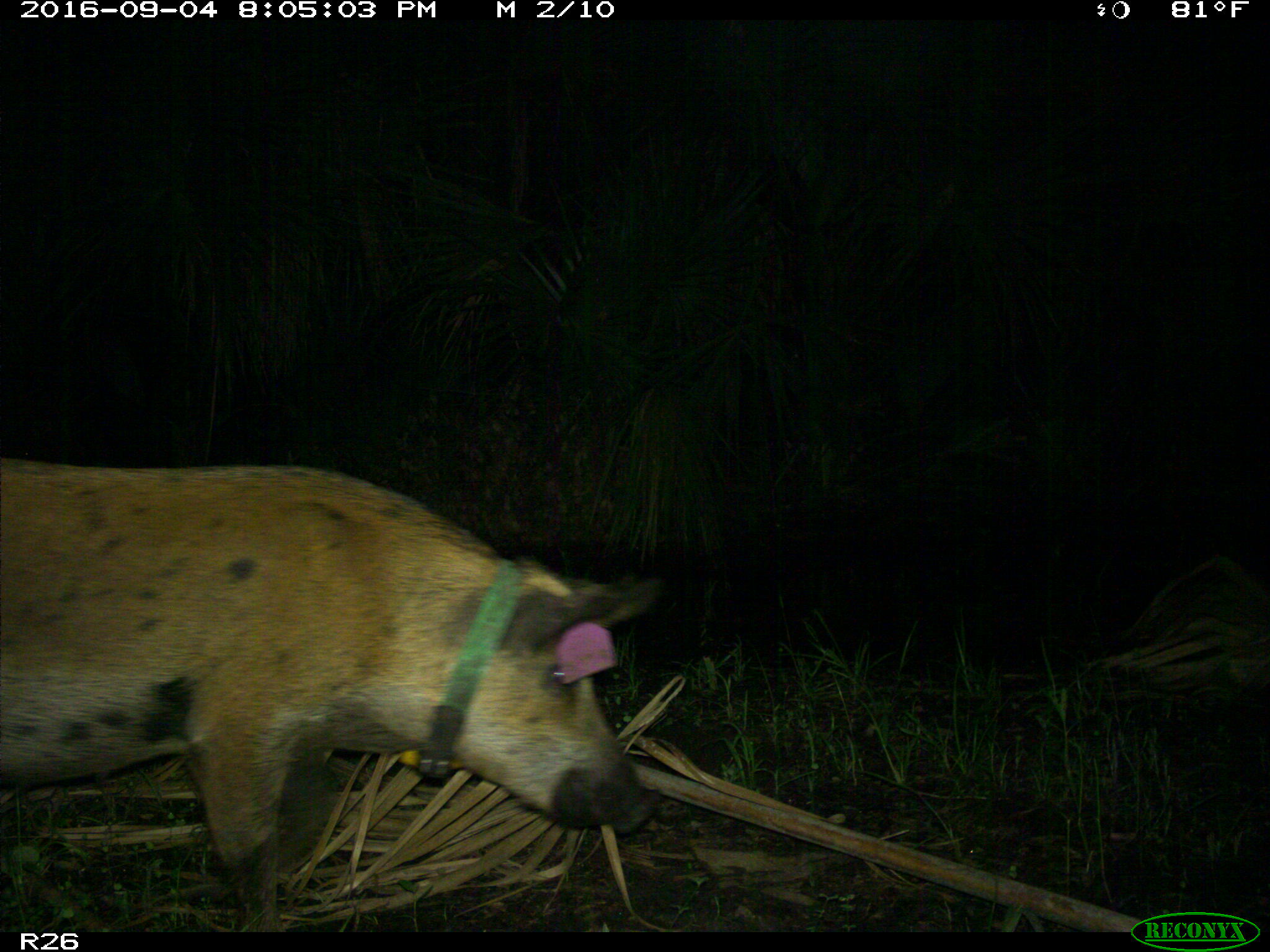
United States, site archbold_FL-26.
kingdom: Animalia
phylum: Chordata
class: Mammalia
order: Artiodactyla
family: Suidae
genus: Sus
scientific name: Sus scrofa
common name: wild boar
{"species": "Sus scrofa (wild boar)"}